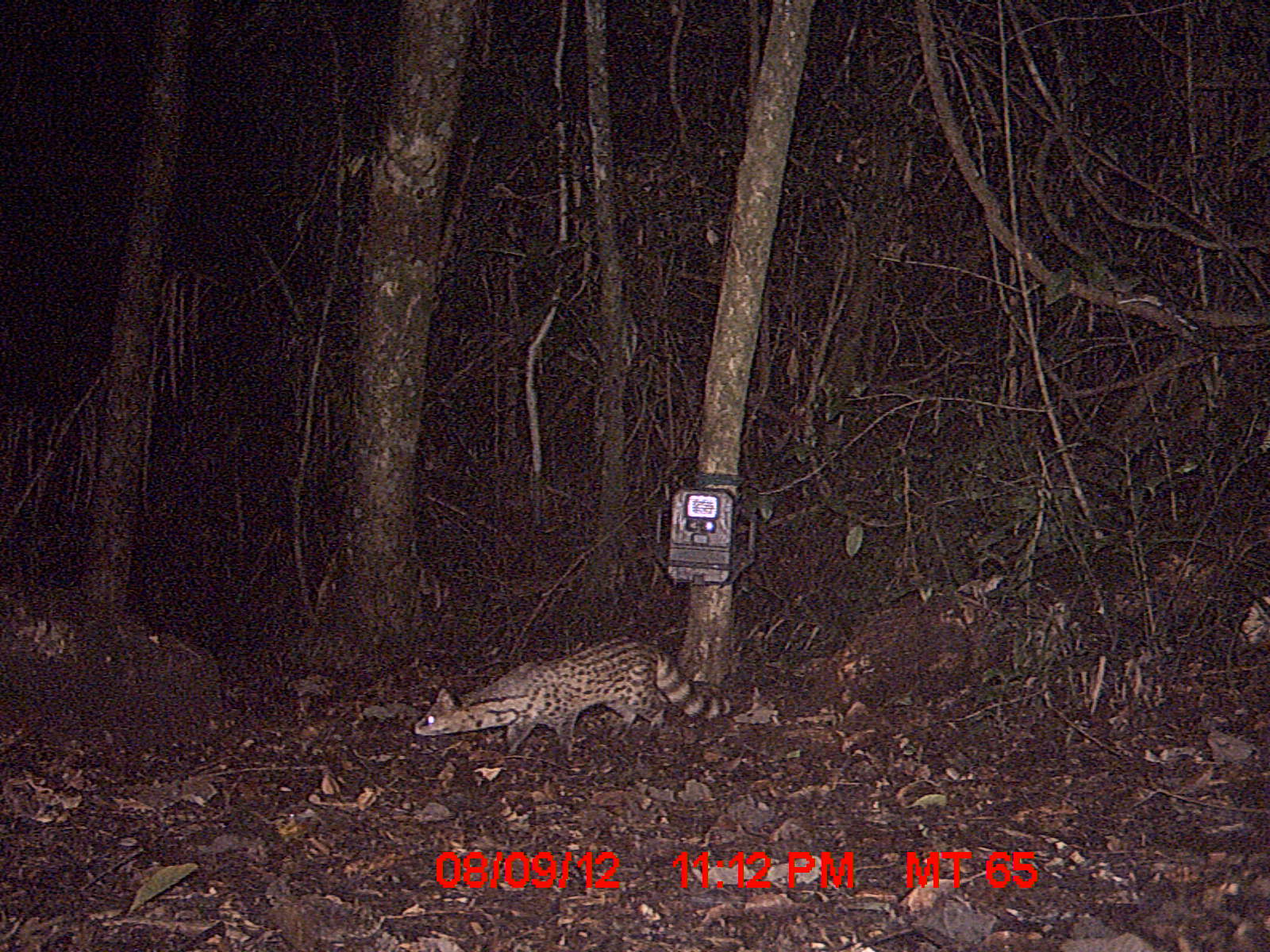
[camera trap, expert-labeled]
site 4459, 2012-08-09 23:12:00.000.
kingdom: Animalia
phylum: Chordata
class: Mammalia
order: Carnivora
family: Viverridae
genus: Viverricula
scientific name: Viverricula indica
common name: small indian civet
Viverricula indica (small indian civet), count 1.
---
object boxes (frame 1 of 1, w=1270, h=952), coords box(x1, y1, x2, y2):
viverricula indica: box(411, 631, 730, 762)